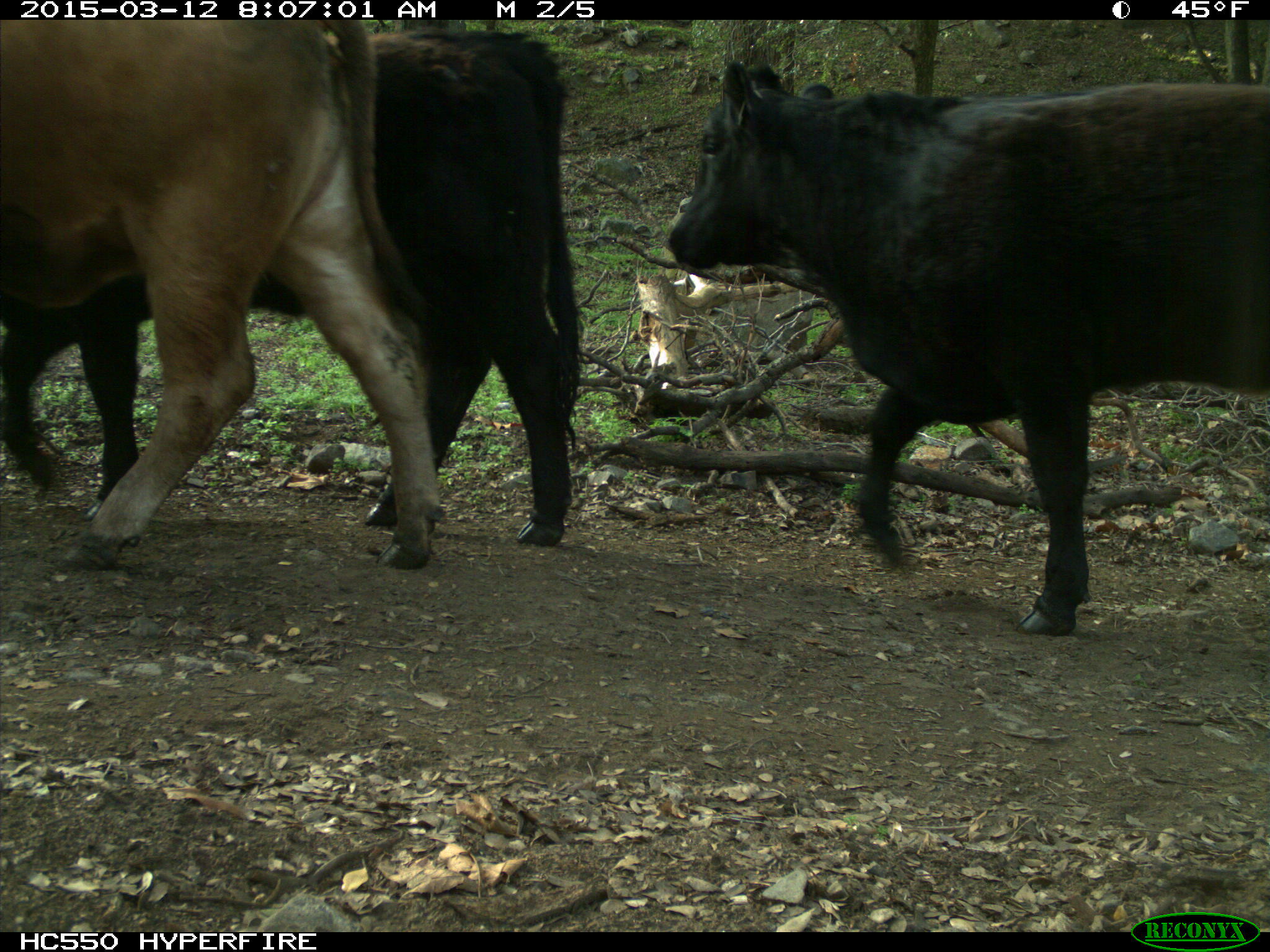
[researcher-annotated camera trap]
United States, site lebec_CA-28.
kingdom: Animalia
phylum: Chordata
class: Mammalia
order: Artiodactyla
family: Bovidae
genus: Bos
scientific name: Bos taurus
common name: domestic cow